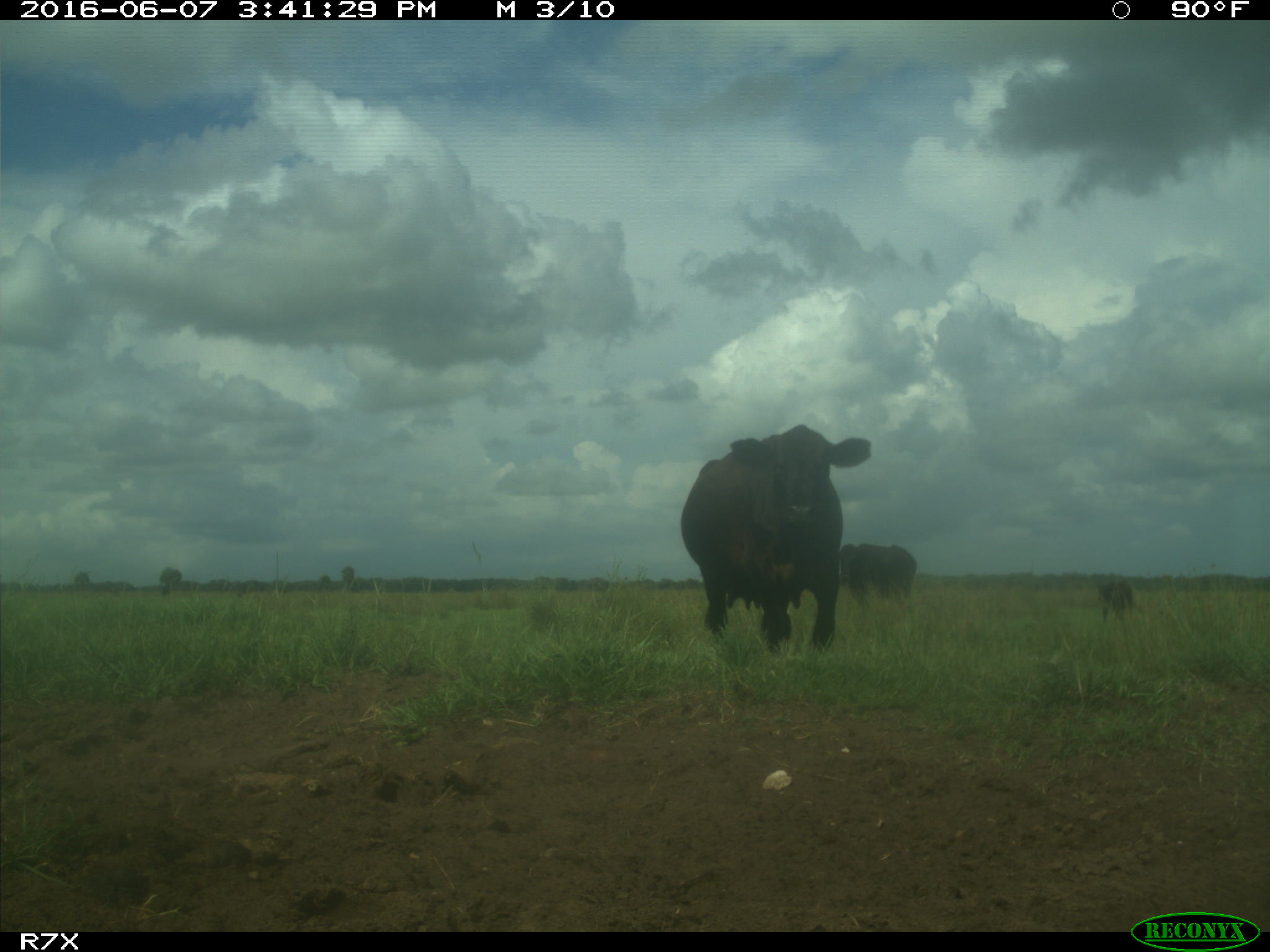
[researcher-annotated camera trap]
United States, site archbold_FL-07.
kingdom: Animalia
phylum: Chordata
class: Mammalia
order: Artiodactyla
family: Bovidae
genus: Bos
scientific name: Bos taurus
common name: domestic cow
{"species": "Bos taurus (domestic cow)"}